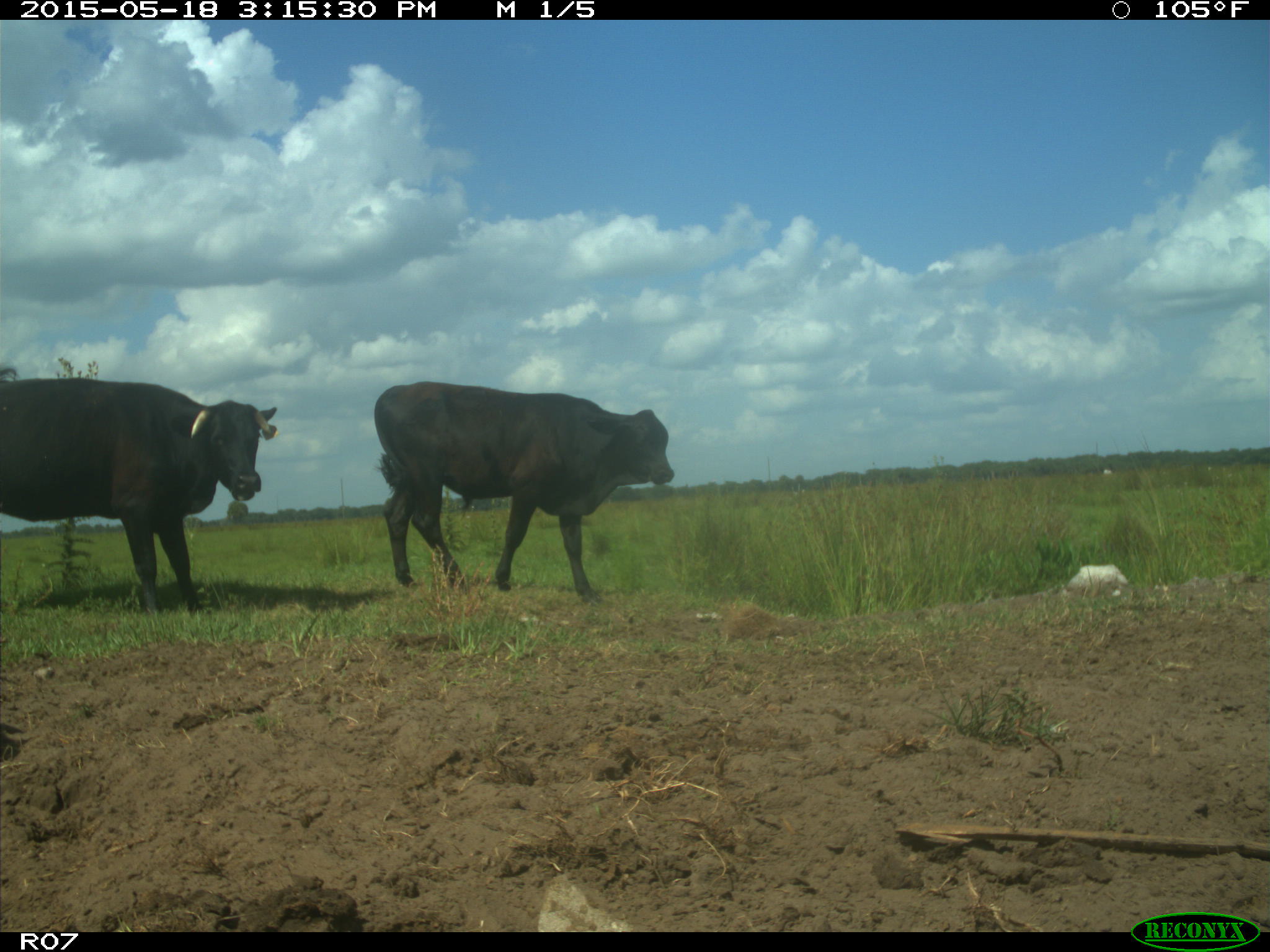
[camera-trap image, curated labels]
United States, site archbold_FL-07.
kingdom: Animalia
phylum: Chordata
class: Mammalia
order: Artiodactyla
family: Bovidae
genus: Bos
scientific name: Bos taurus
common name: domestic cow